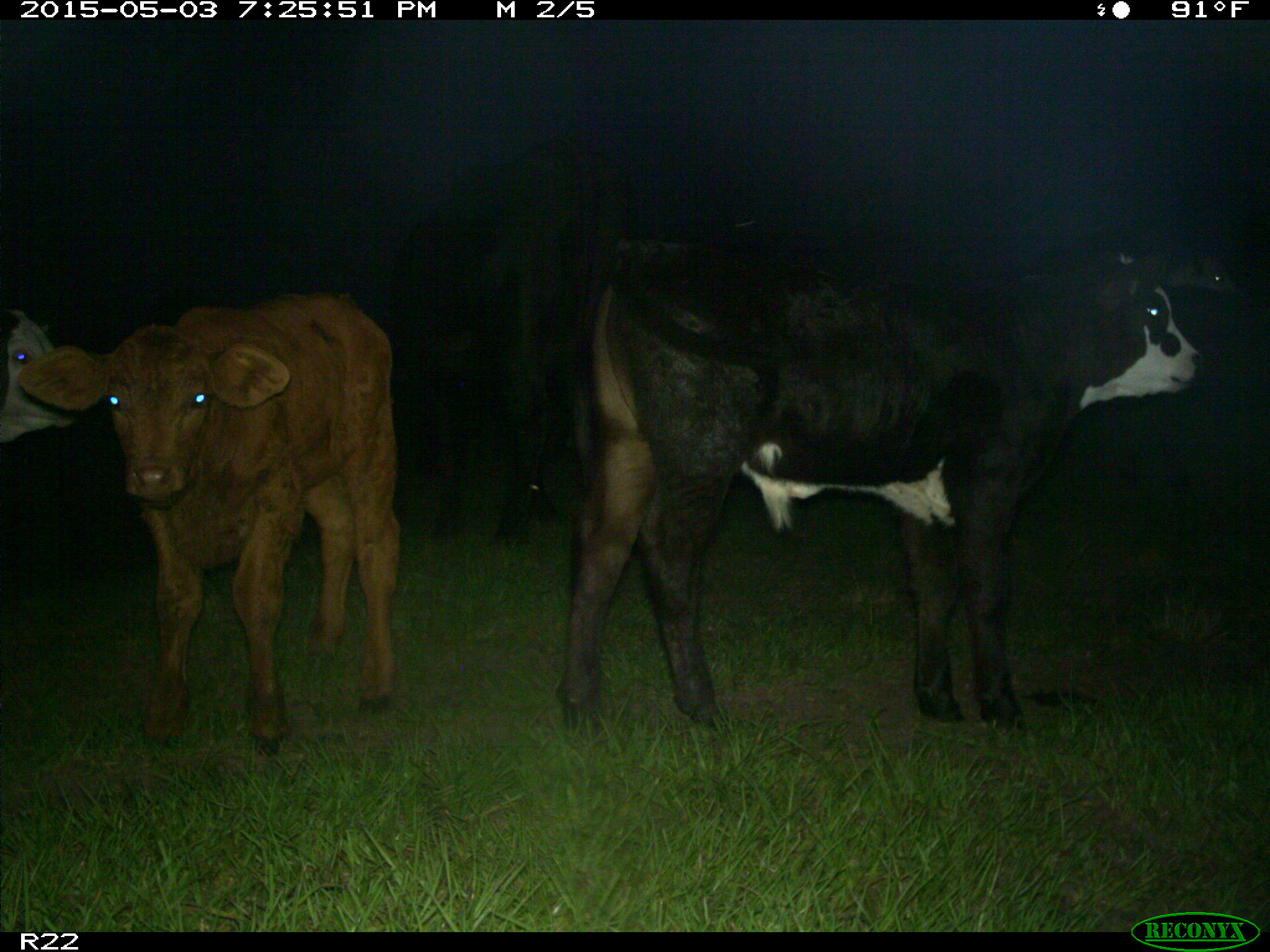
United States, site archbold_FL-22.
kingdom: Animalia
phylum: Chordata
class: Mammalia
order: Artiodactyla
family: Bovidae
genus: Bos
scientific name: Bos taurus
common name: domestic cow